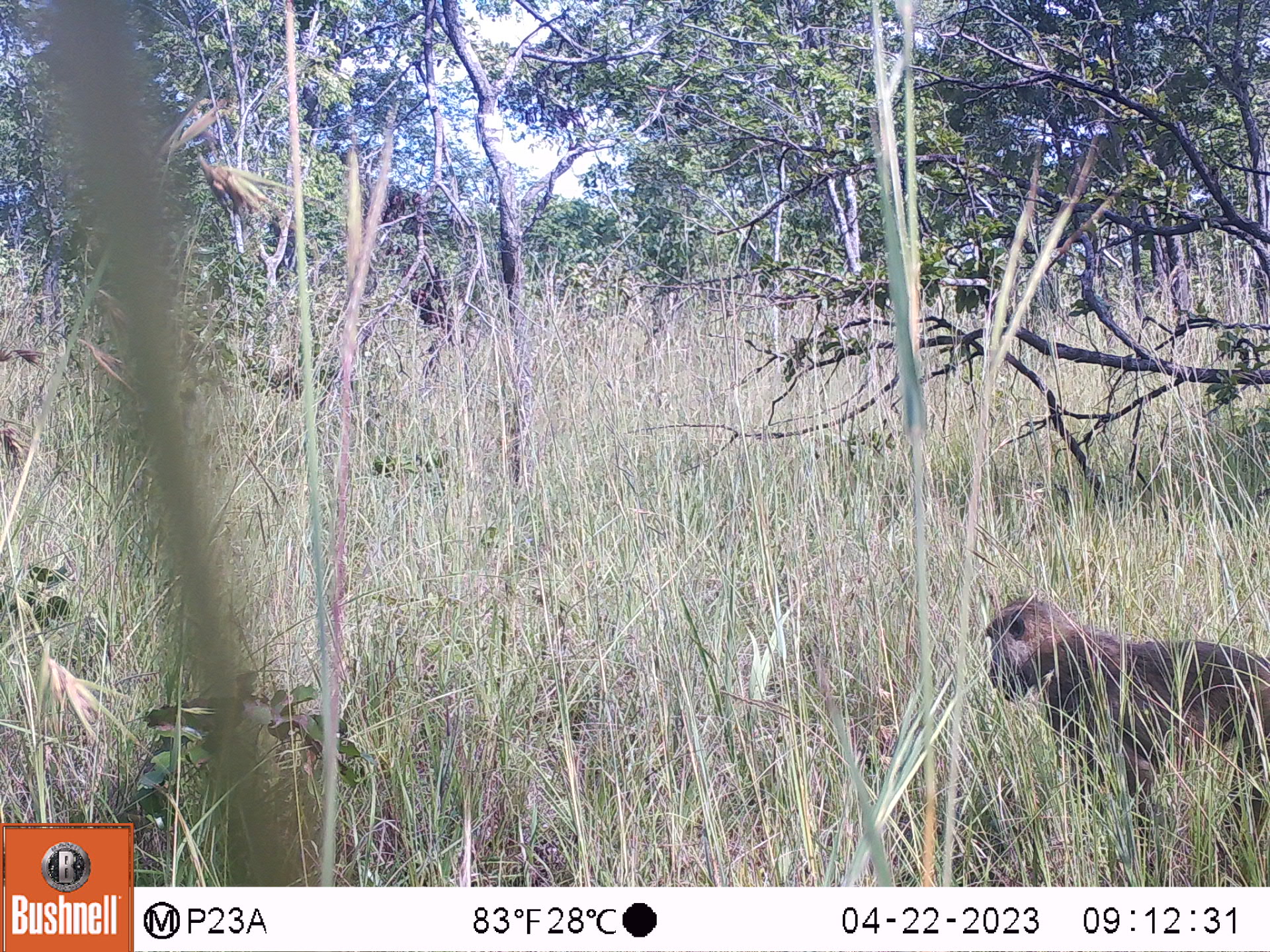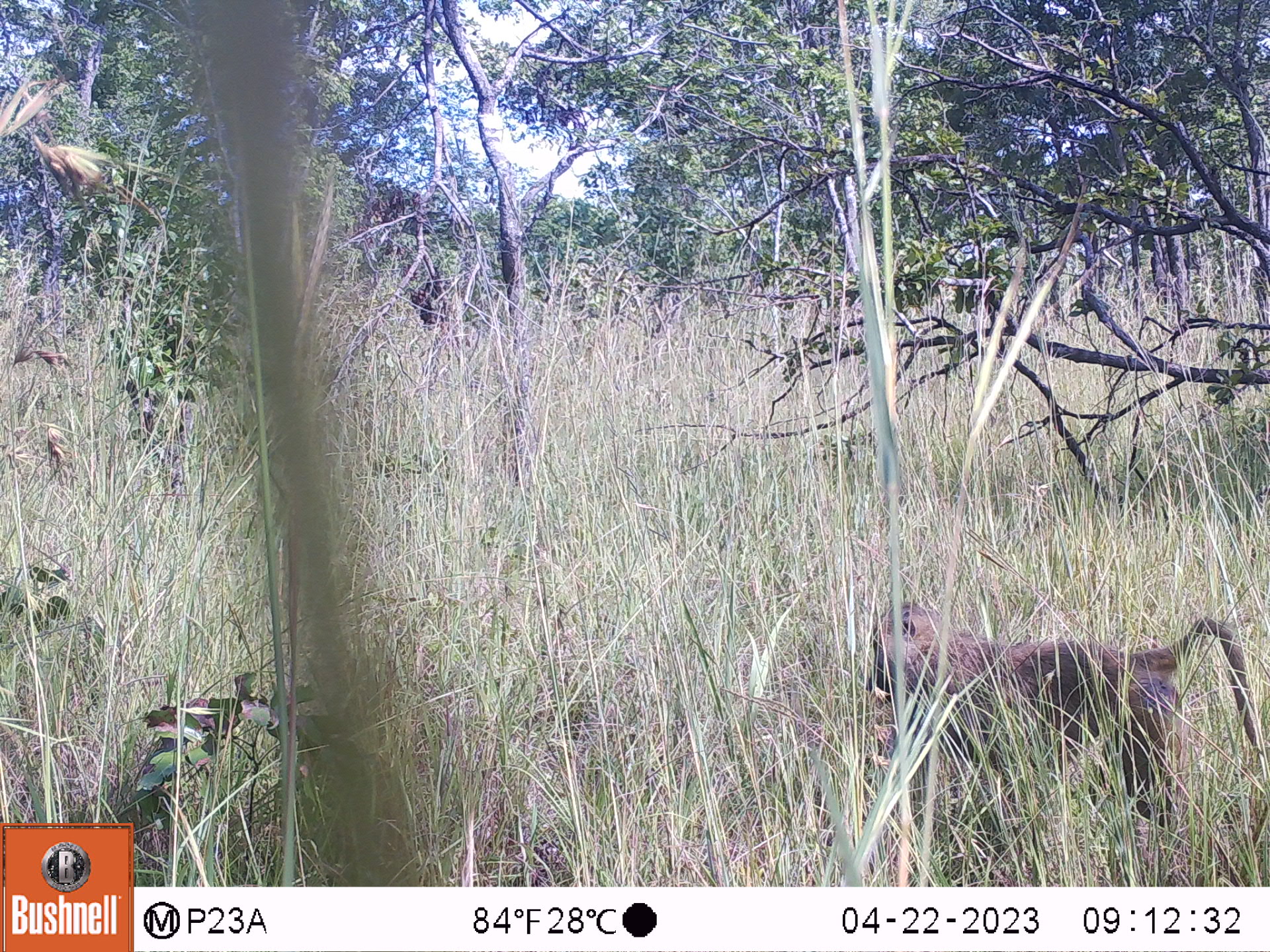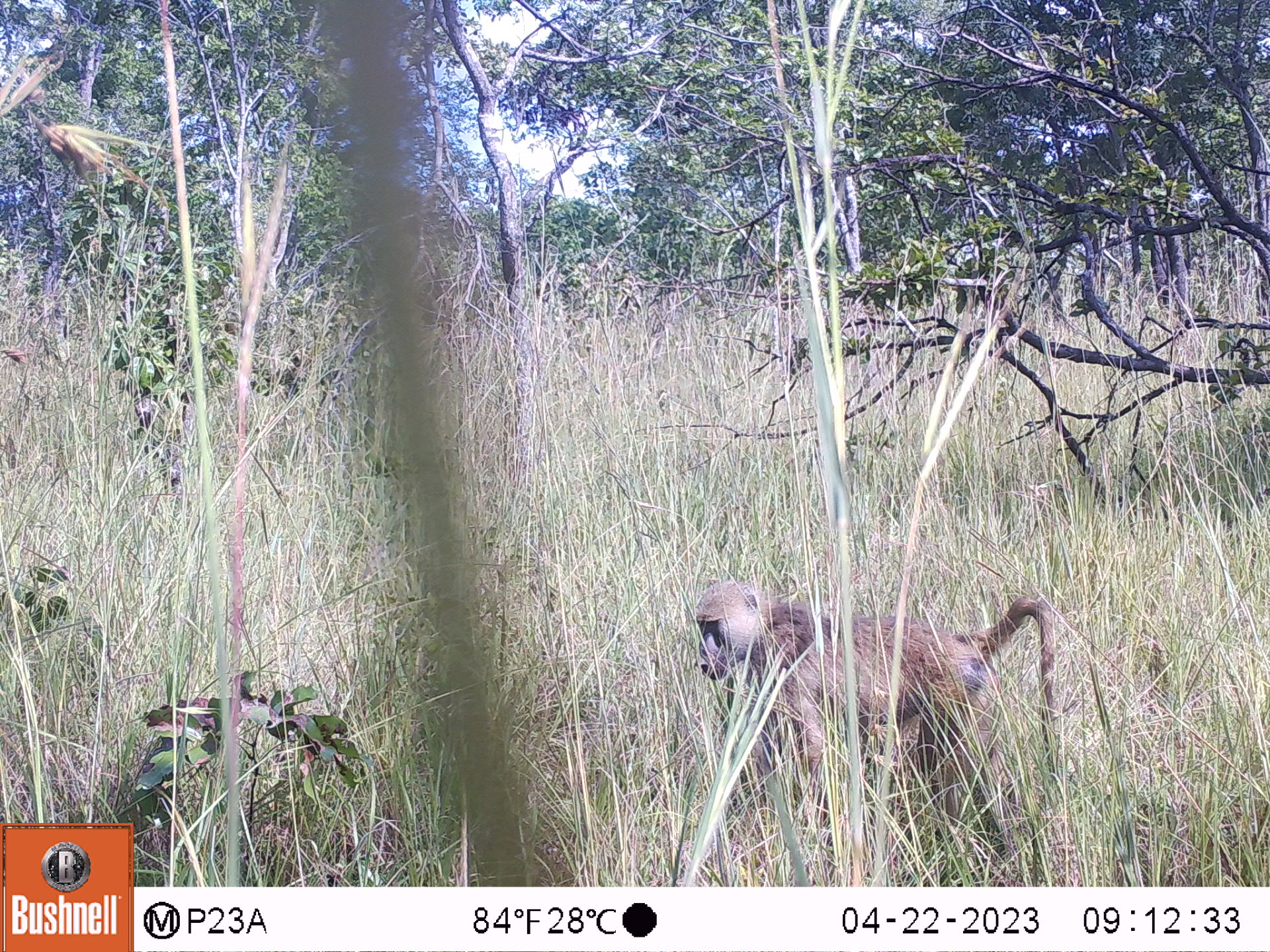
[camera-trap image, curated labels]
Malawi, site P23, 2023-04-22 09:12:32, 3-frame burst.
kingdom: Animalia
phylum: Chordata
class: Mammalia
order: Primates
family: Cercopithecidae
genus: Papio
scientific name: Papio cynocephalus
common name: yellow baboon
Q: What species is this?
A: Yellow baboon (Papio cynocephalus).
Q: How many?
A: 1.